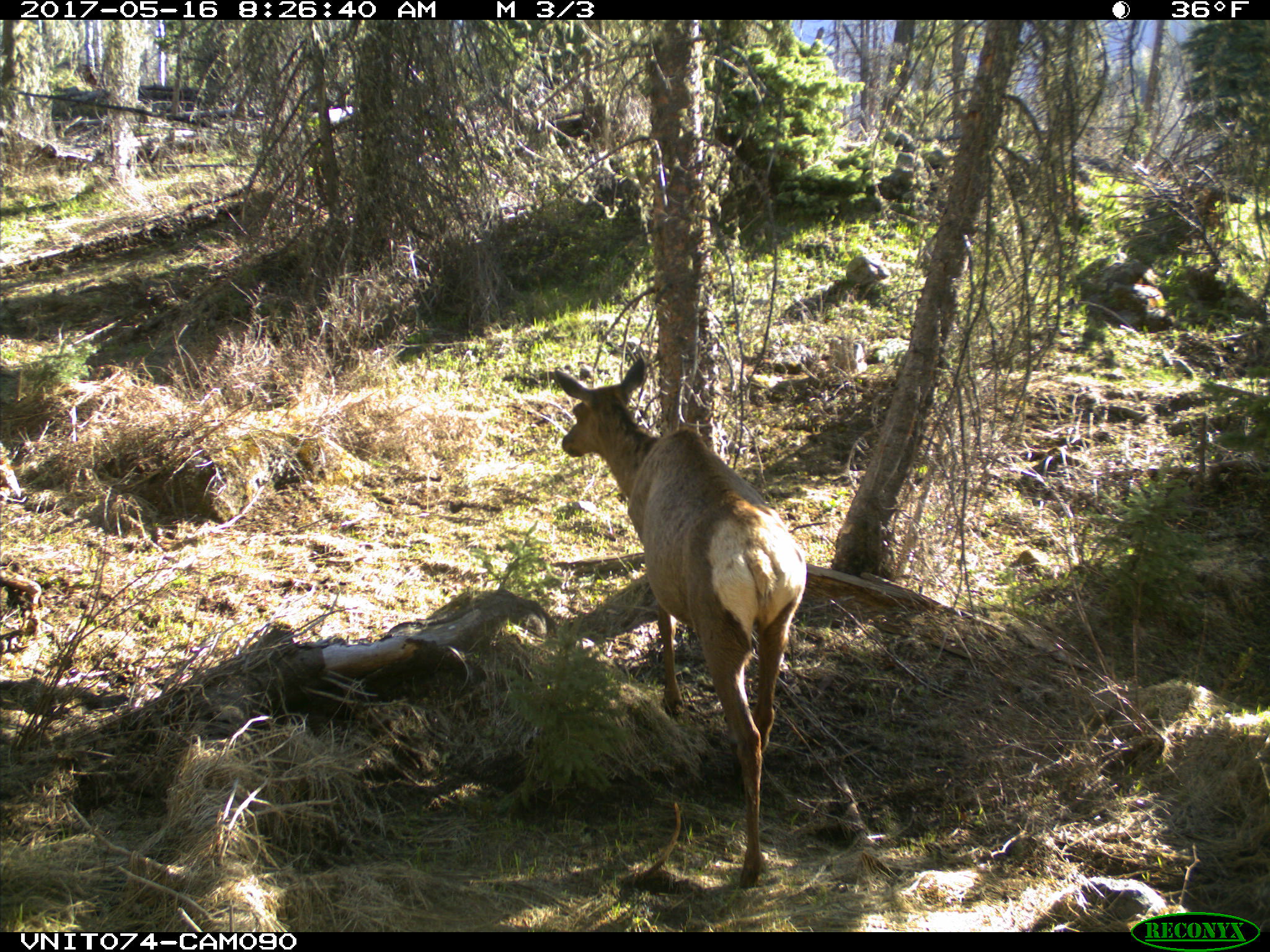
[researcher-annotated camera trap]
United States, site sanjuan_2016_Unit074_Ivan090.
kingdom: Animalia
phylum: Chordata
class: Mammalia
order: Artiodactyla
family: Cervidae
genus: Cervus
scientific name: Cervus elaphus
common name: red deer